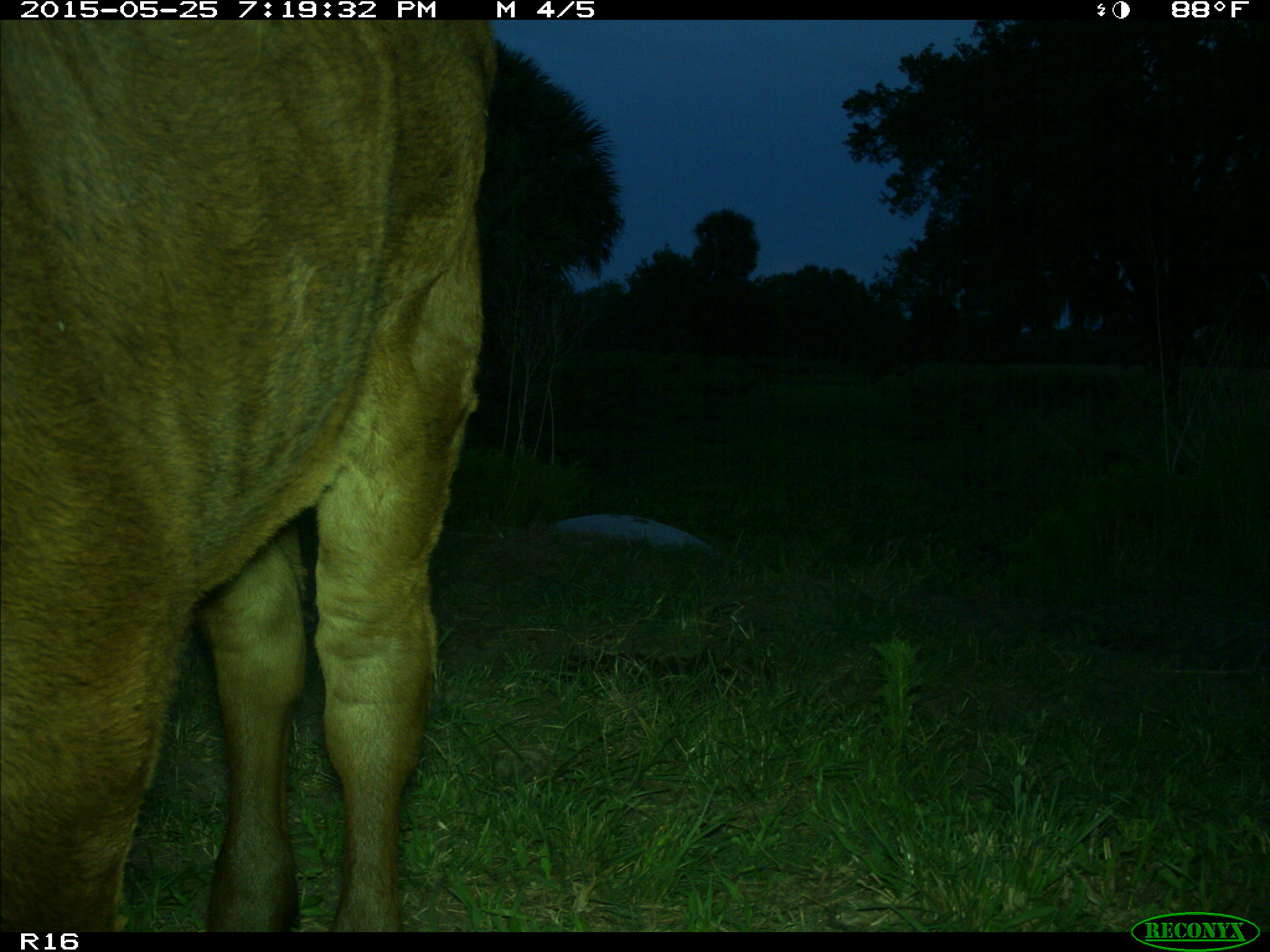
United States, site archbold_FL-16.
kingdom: Animalia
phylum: Chordata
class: Mammalia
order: Artiodactyla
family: Bovidae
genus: Bos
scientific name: Bos taurus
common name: domestic cow